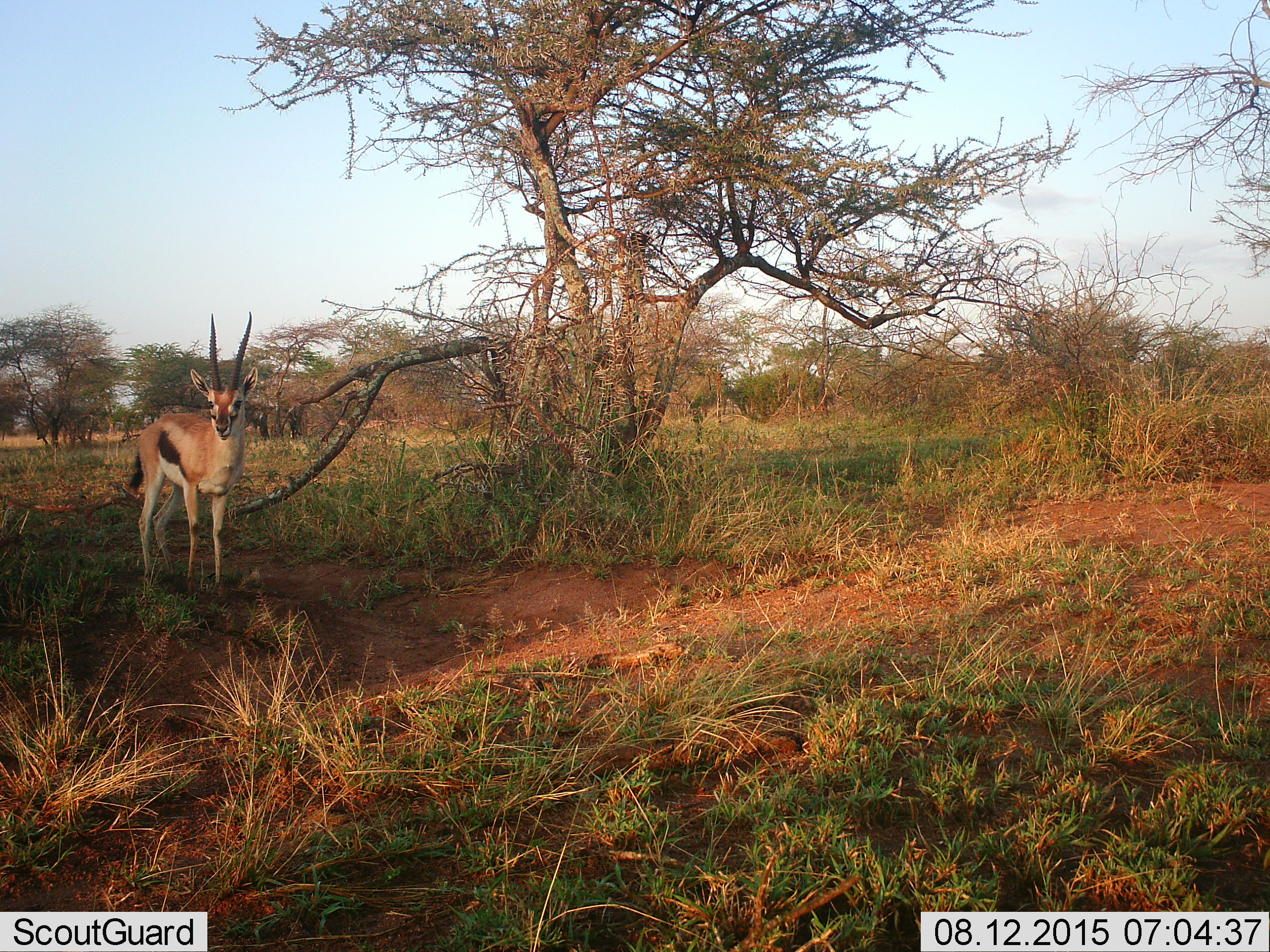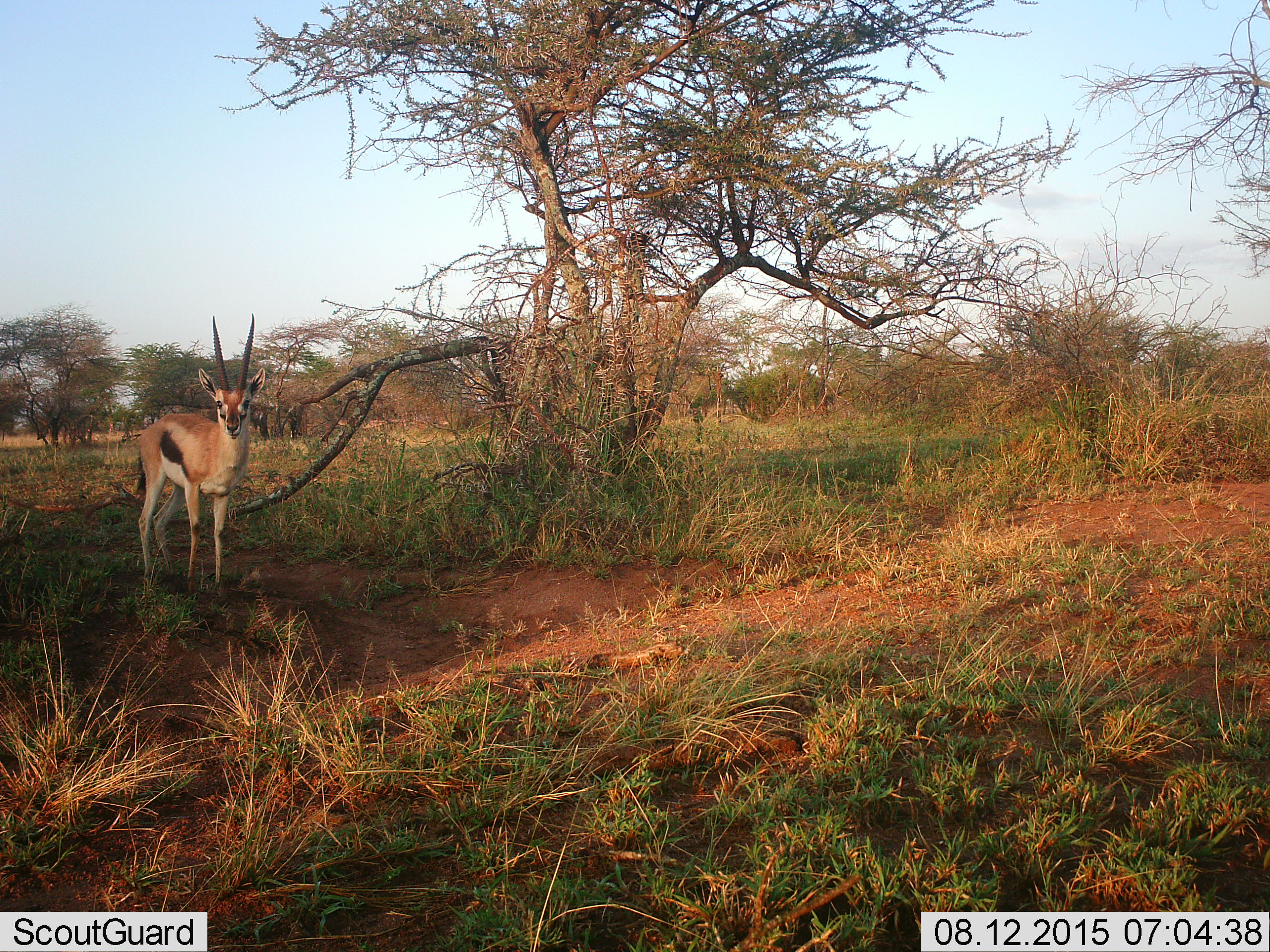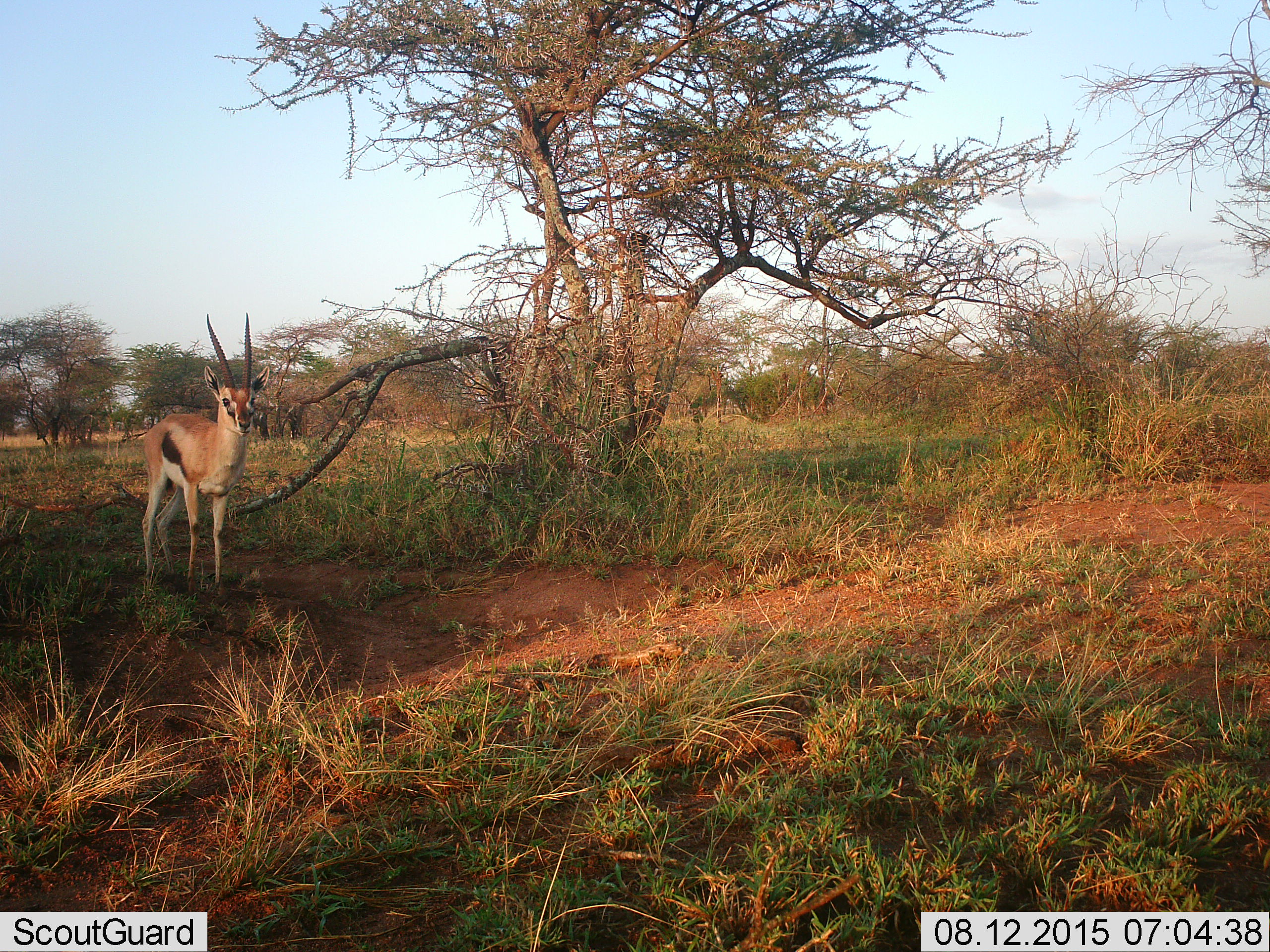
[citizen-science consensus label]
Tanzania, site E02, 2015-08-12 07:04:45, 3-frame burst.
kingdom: Animalia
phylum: Chordata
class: Mammalia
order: Artiodactyla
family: Bovidae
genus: Eudorcas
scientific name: Eudorcas thomsonii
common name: thomson's gazelle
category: gazellethomsons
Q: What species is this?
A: Gazellethomsons (thomson's gazelle) (Eudorcas thomsonii).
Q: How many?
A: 1.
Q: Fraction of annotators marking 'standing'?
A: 88%.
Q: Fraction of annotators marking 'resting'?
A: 0%.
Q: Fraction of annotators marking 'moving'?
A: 12%.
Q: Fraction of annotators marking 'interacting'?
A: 0%.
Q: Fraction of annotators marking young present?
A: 0%.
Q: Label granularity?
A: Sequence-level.